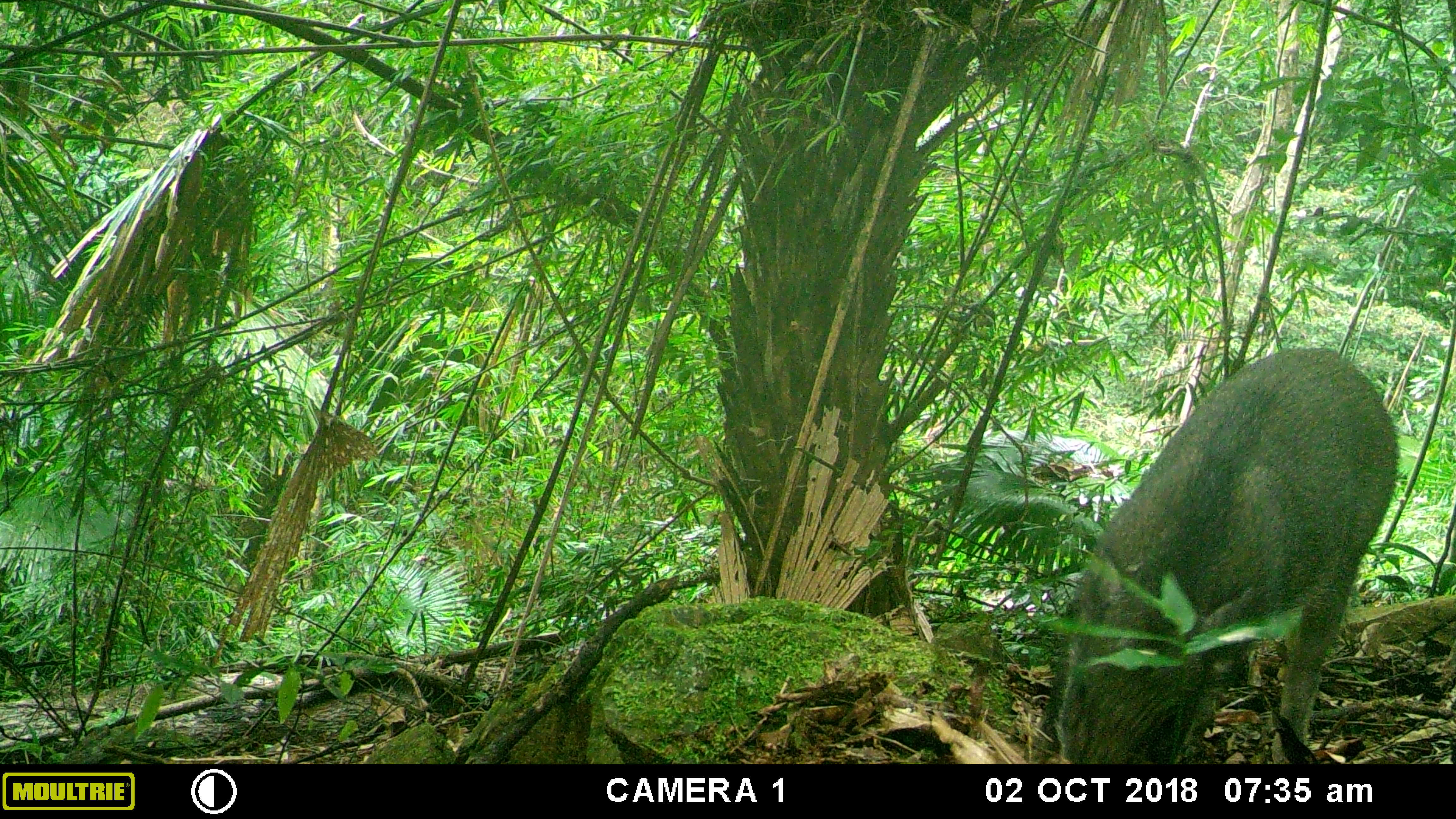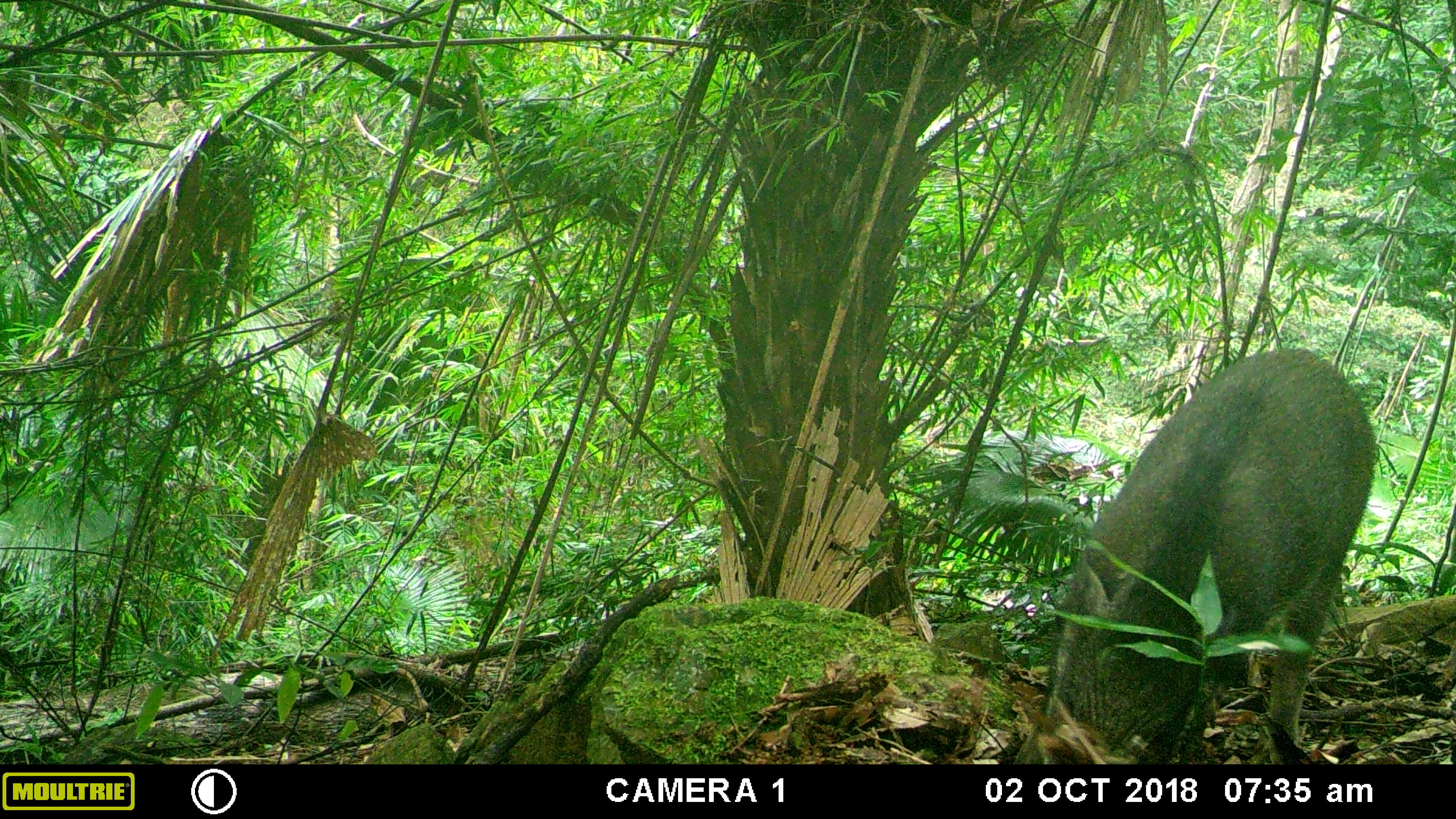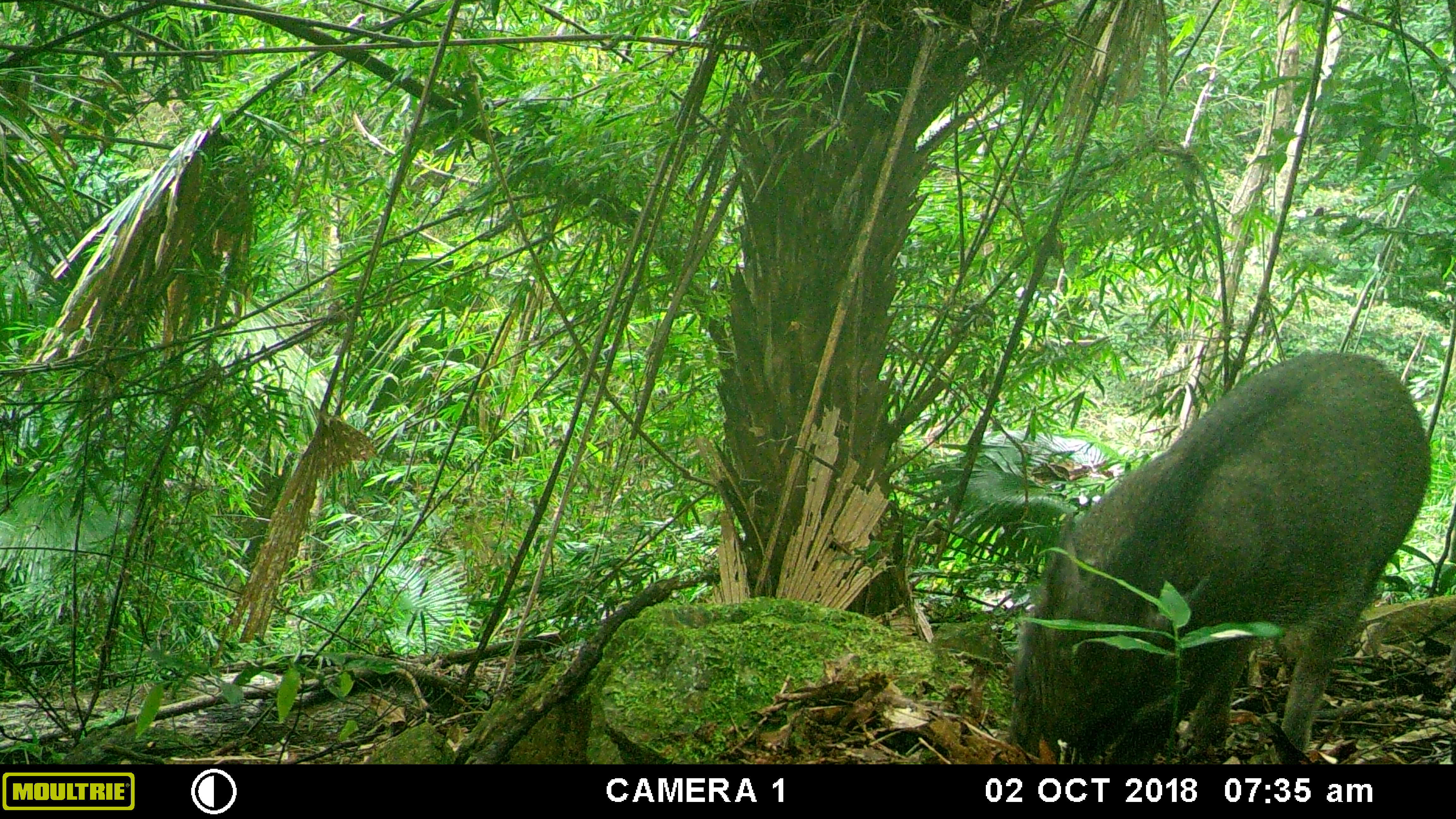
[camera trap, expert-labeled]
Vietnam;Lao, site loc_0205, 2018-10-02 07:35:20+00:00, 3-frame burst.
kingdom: Animalia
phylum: Chordata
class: Mammalia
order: Artiodactyla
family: Suidae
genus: Sus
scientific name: Sus scrofa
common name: eurasian wild pig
Eurasian wild pig (Sus scrofa). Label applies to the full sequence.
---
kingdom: Animalia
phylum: Chordata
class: Mammalia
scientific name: Mammalia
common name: mammal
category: unidentified small mammal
Unidentified small mammal (mammal) (Mammalia). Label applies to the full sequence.